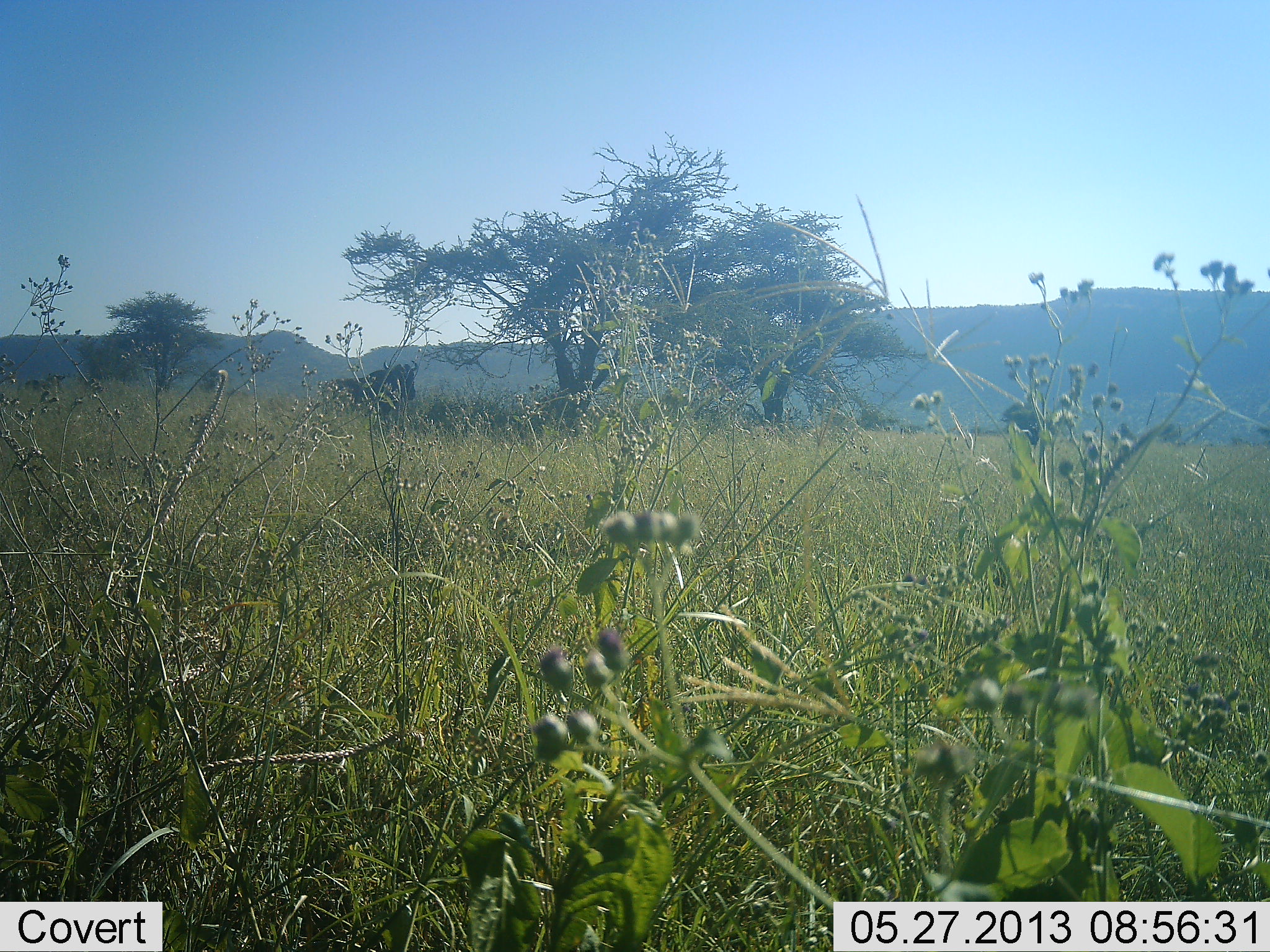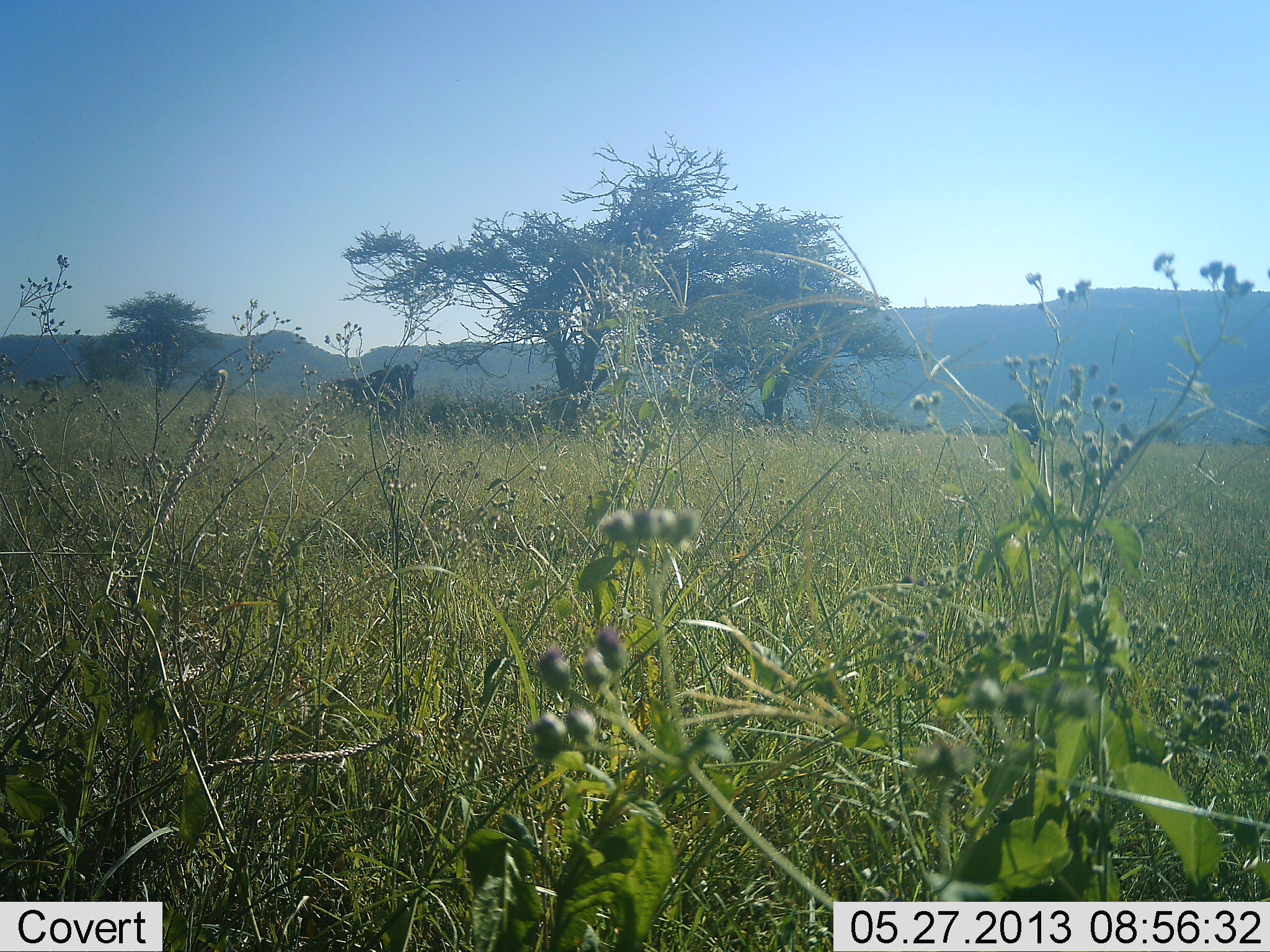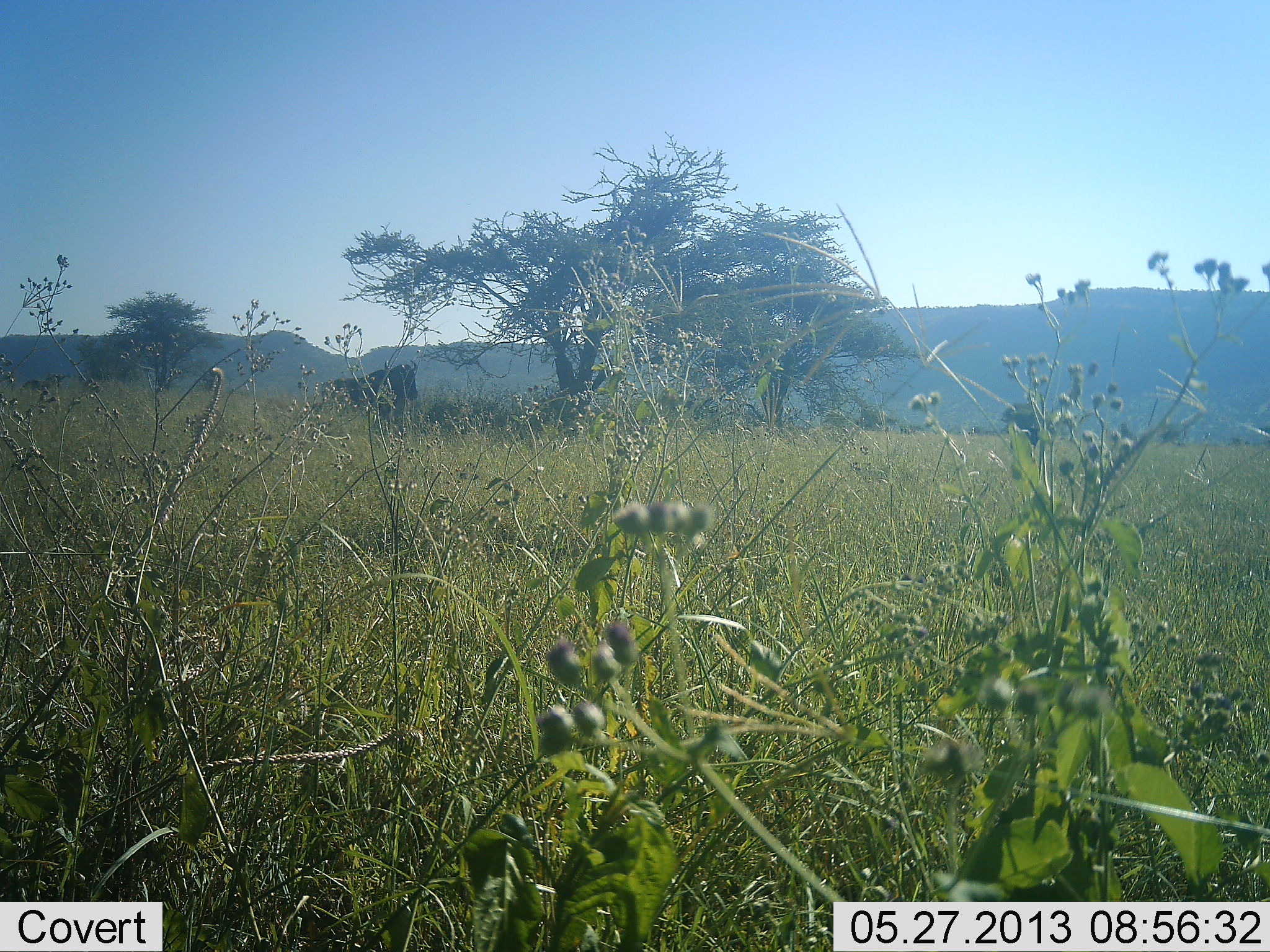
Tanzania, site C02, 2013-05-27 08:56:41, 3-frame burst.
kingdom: Animalia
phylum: Chordata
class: Mammalia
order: Artiodactyla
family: Bovidae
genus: Connochaetes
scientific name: Connochaetes taurinus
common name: blue wildebeest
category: wildebeest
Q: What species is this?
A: Wildebeest (blue wildebeest) (Connochaetes taurinus).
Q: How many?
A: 1.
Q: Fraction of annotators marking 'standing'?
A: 89%.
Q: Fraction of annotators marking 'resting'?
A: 11%.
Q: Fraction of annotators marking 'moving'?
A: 0%.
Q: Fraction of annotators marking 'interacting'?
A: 0%.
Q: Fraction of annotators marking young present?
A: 0%.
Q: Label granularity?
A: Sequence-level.